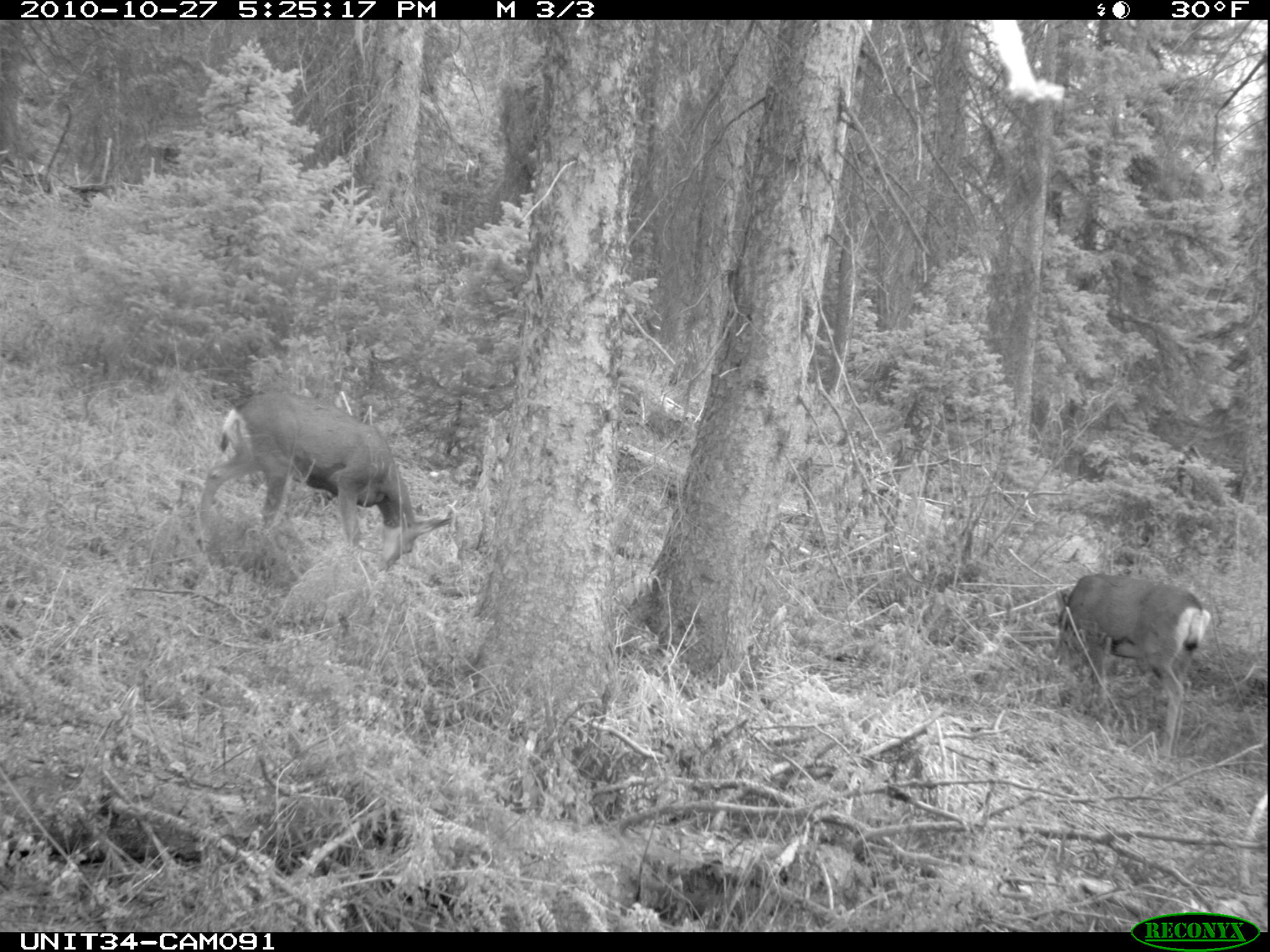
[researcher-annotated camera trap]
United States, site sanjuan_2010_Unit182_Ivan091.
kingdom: Animalia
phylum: Chordata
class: Mammalia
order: Artiodactyla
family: Cervidae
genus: Odocoileus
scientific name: Odocoileus hemionus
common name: mule deer